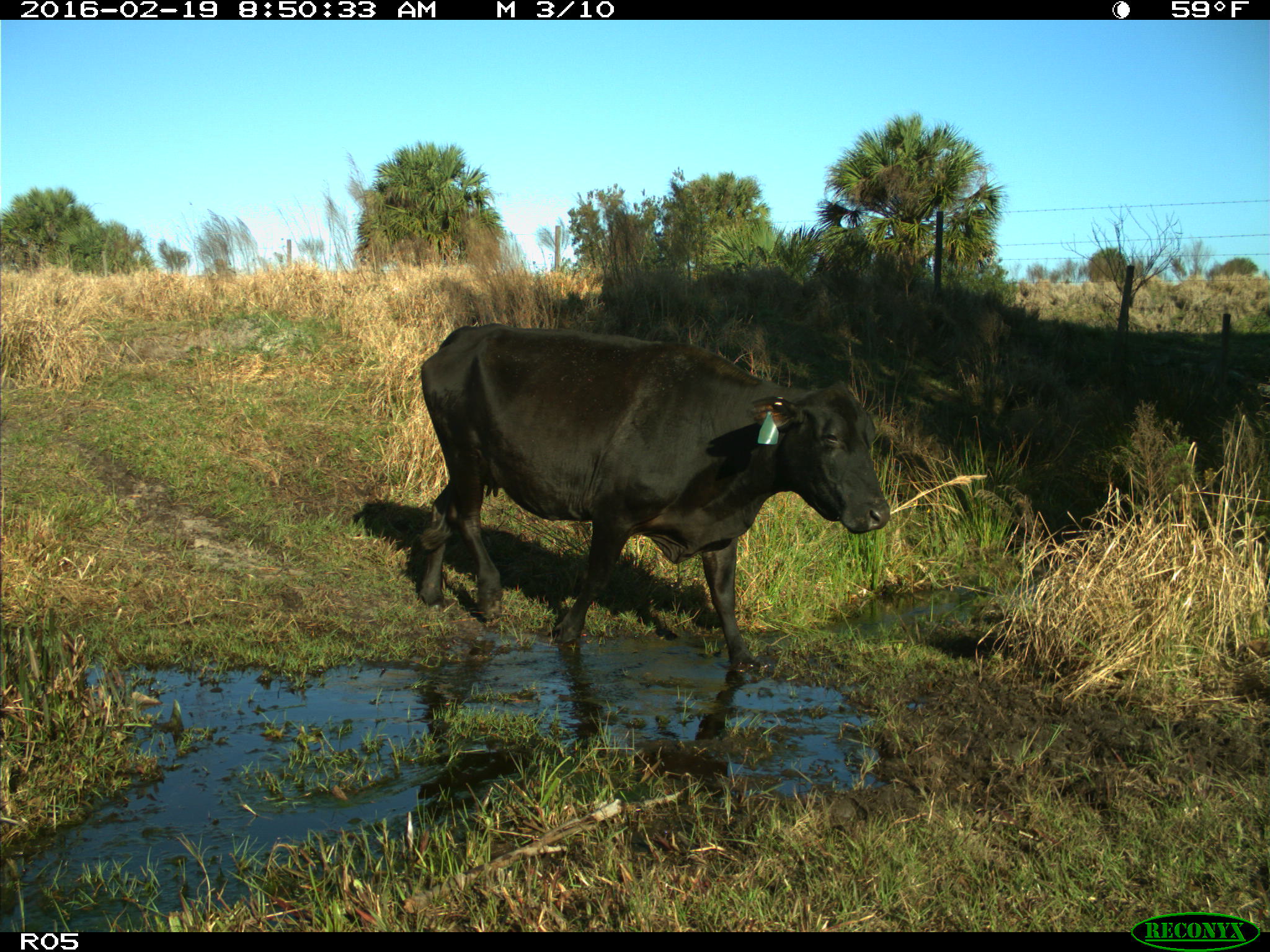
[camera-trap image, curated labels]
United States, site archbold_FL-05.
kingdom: Animalia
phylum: Chordata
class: Mammalia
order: Artiodactyla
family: Bovidae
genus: Bos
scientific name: Bos taurus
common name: domestic cow